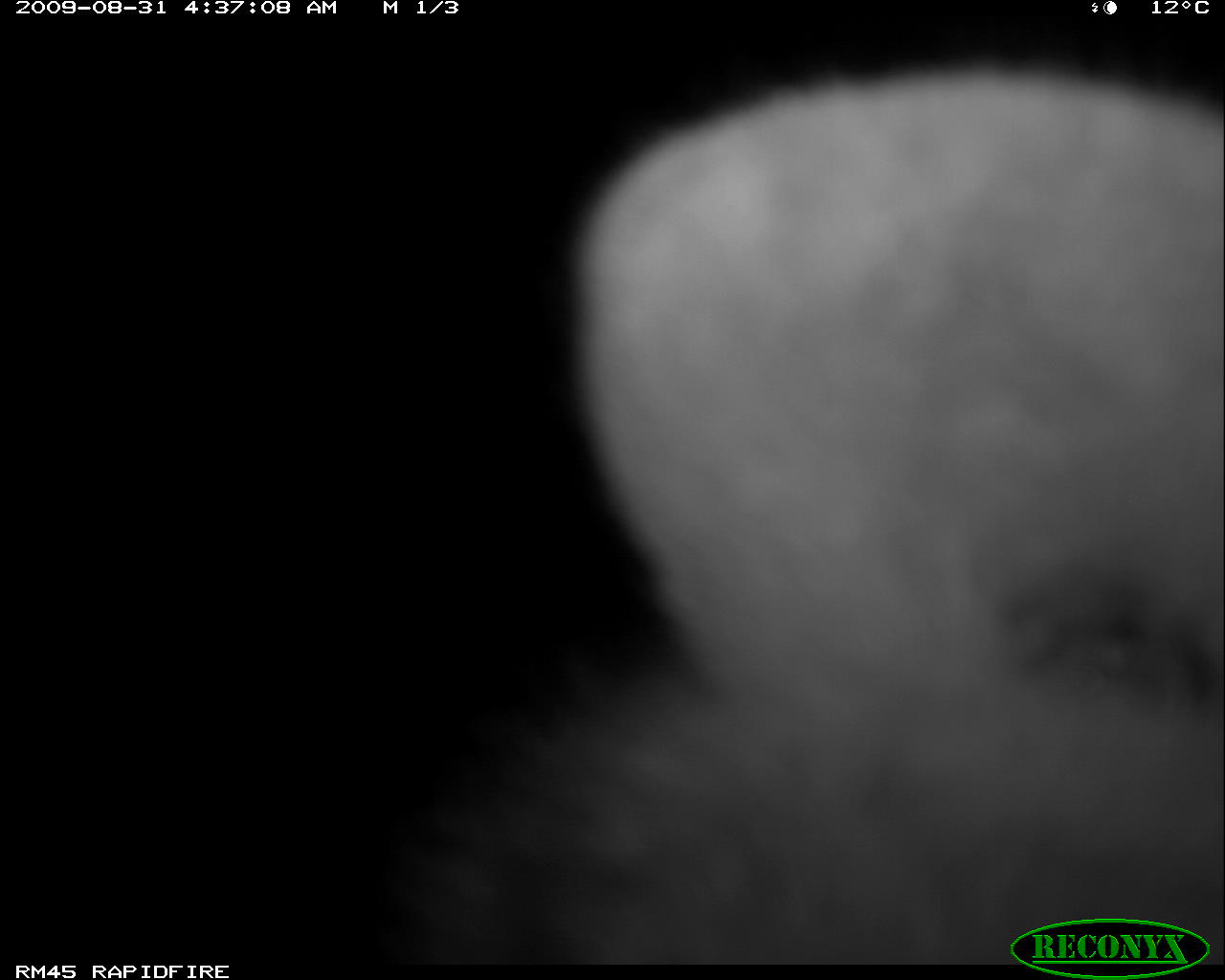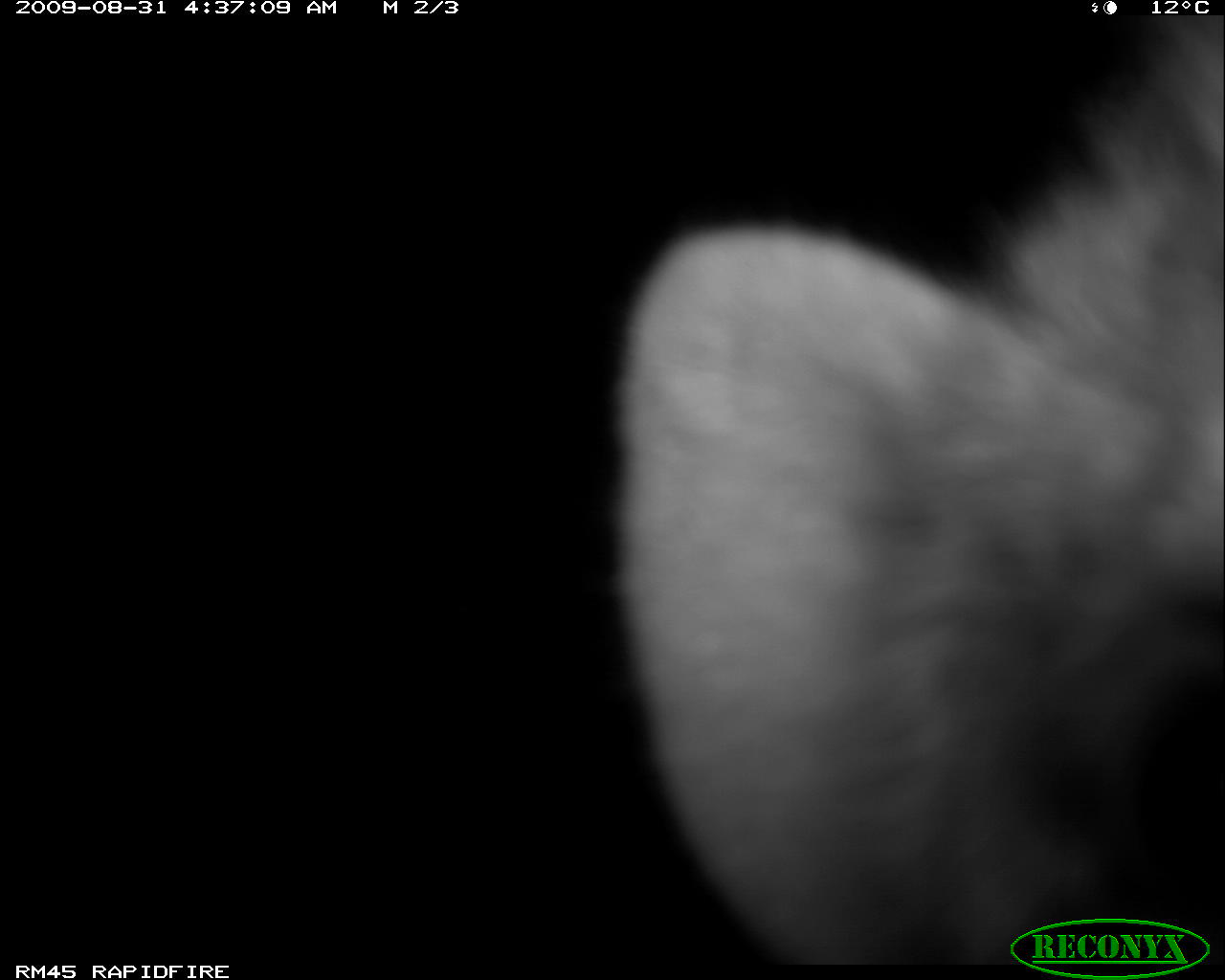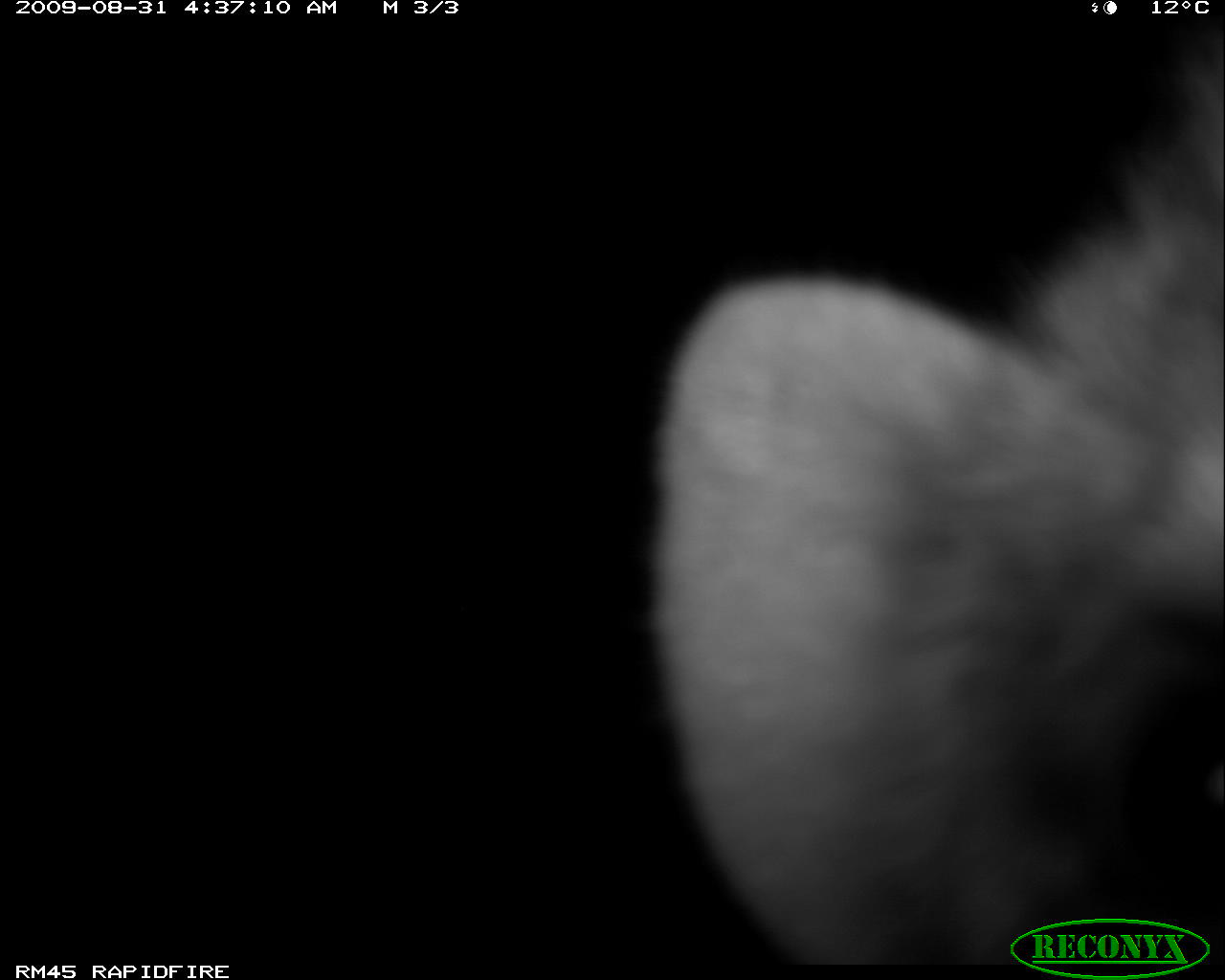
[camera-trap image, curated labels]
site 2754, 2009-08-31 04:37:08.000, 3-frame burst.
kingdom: Animalia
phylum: Chordata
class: Mammalia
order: Carnivora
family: Hyaenidae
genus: Crocuta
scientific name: Crocuta crocuta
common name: spotted hyena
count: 1